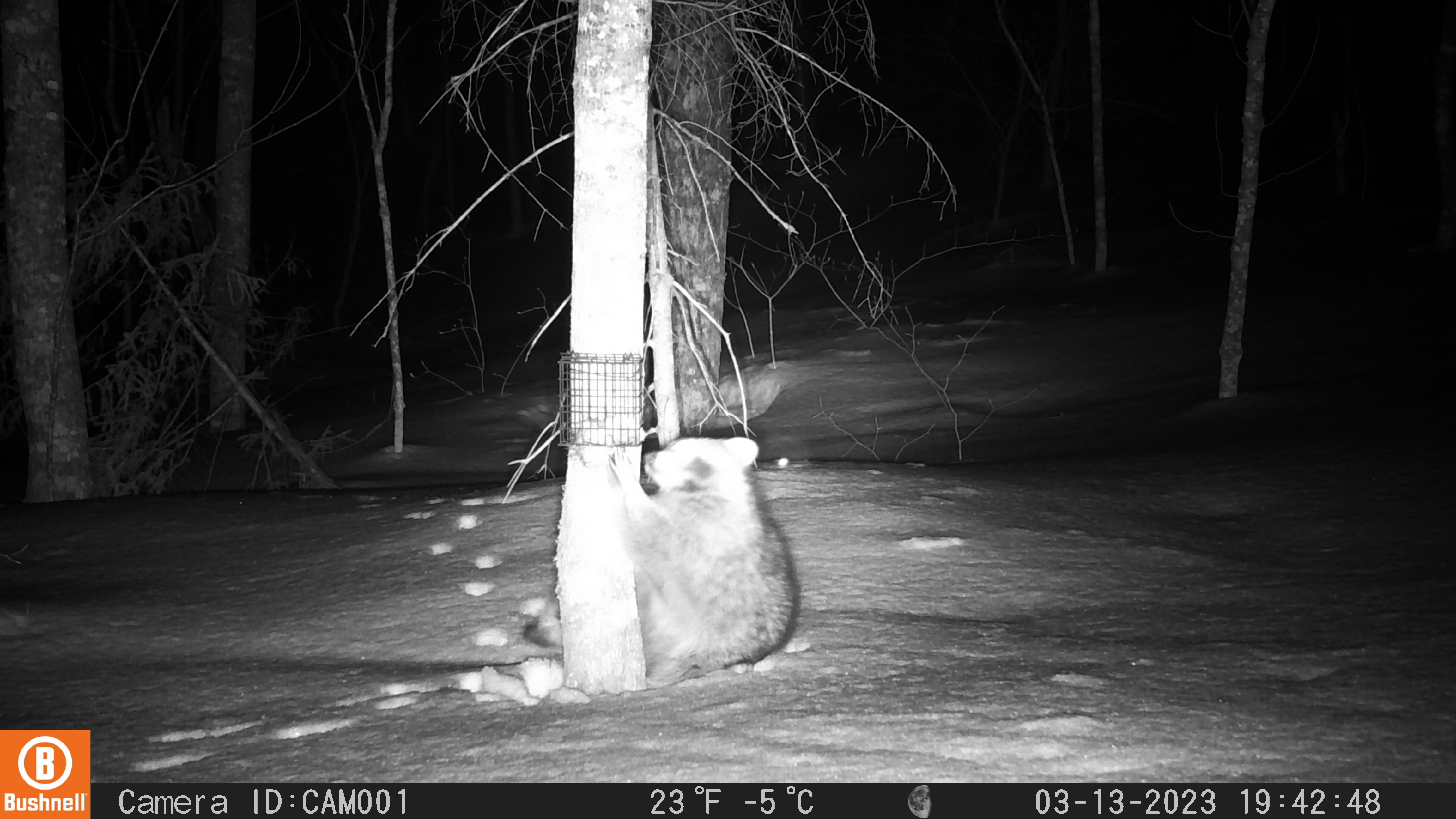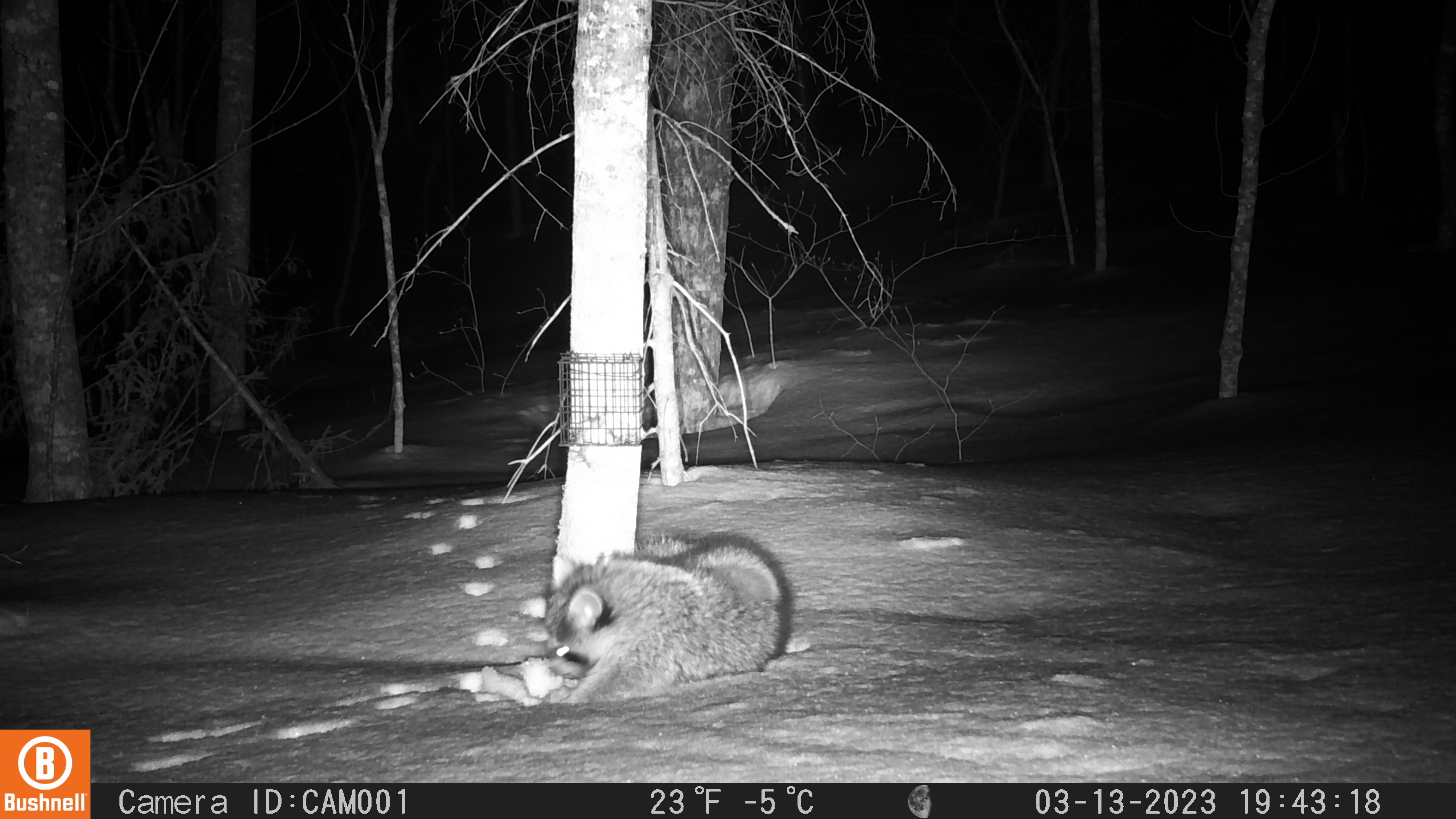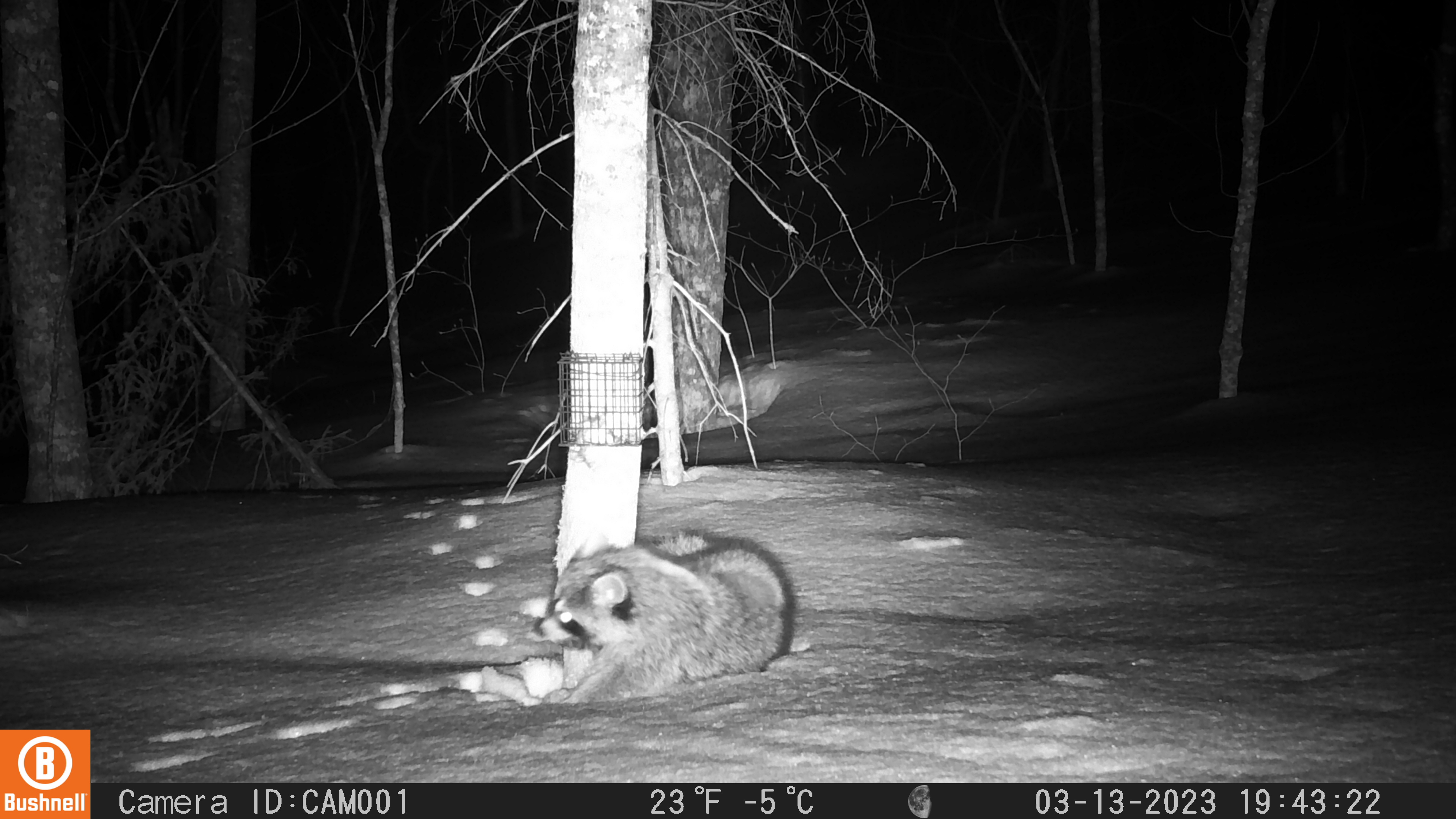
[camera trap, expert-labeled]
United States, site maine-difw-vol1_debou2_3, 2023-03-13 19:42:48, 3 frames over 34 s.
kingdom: Animalia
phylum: Chordata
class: Mammalia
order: Carnivora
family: Procyonidae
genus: Procyon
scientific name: Procyon lotor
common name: raccoon